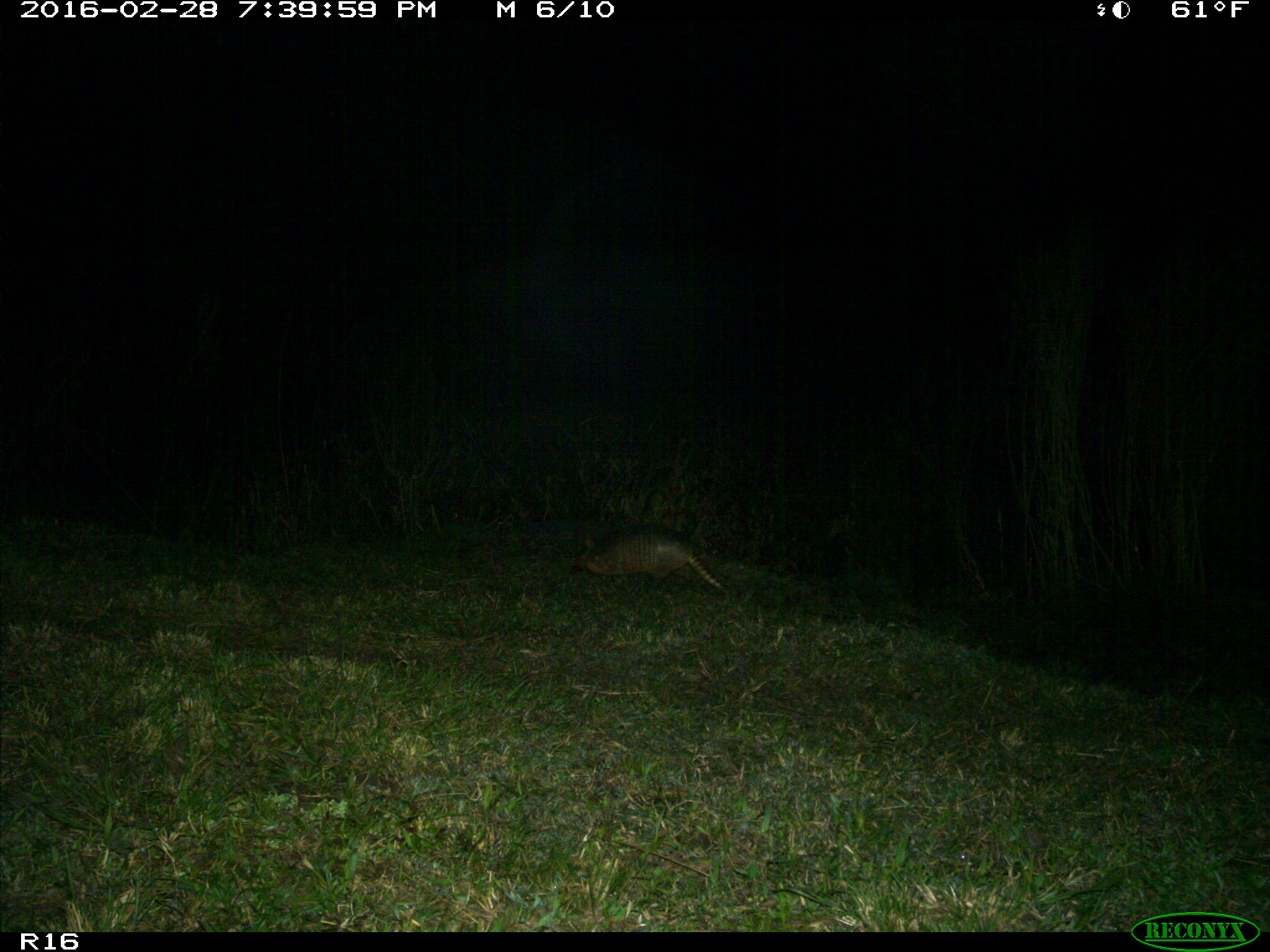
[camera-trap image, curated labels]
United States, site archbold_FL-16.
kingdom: Animalia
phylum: Chordata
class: Mammalia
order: Cingulata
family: Dasypodidae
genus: Dasypus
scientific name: Dasypus novemcinctus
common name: nine-banded armadillo